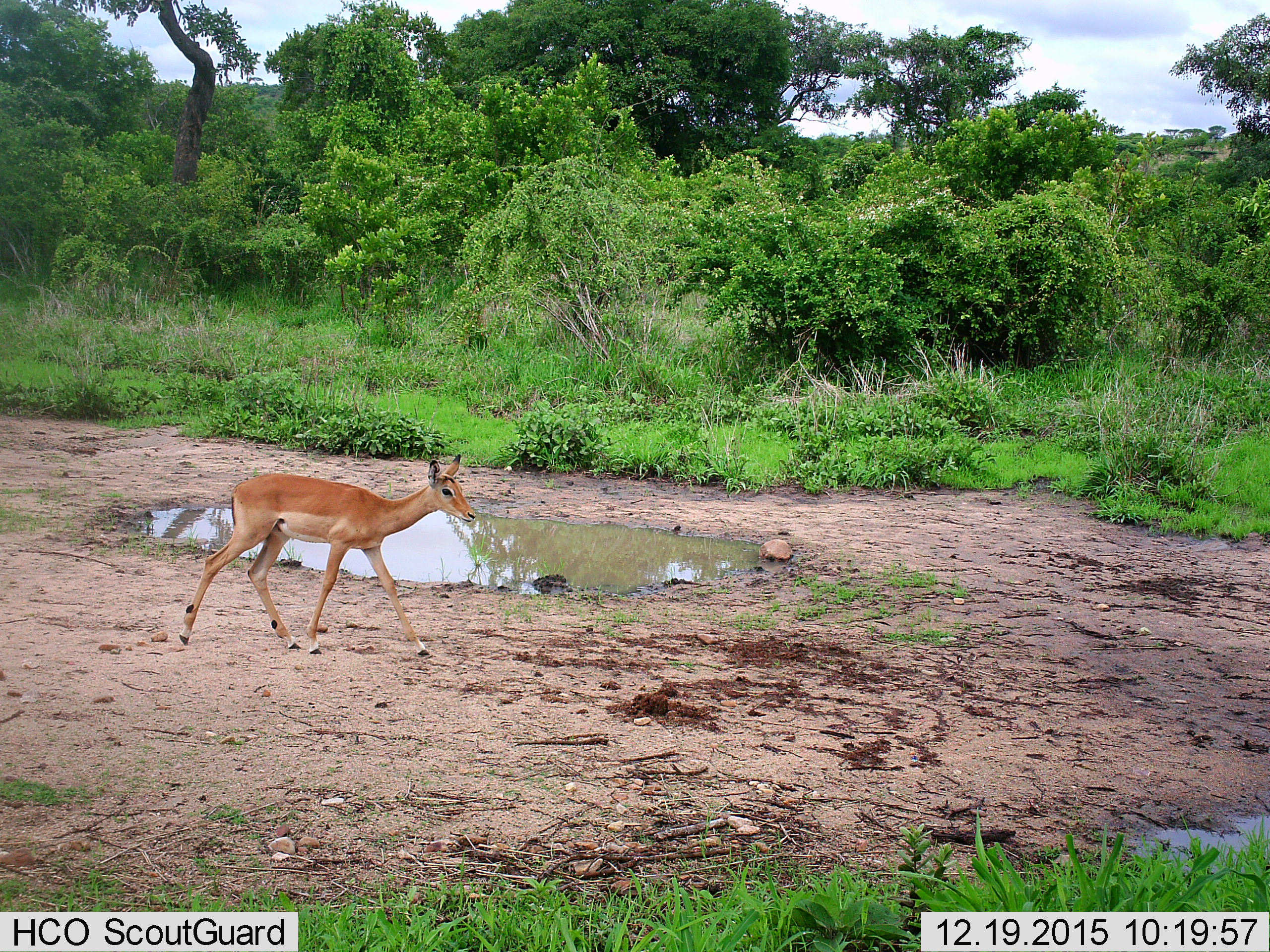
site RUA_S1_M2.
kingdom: Animalia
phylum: Chordata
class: Mammalia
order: Artiodactyla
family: Bovidae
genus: Aepyceros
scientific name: Aepyceros melampus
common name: impala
Impala (Aepyceros melampus), count 1. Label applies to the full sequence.